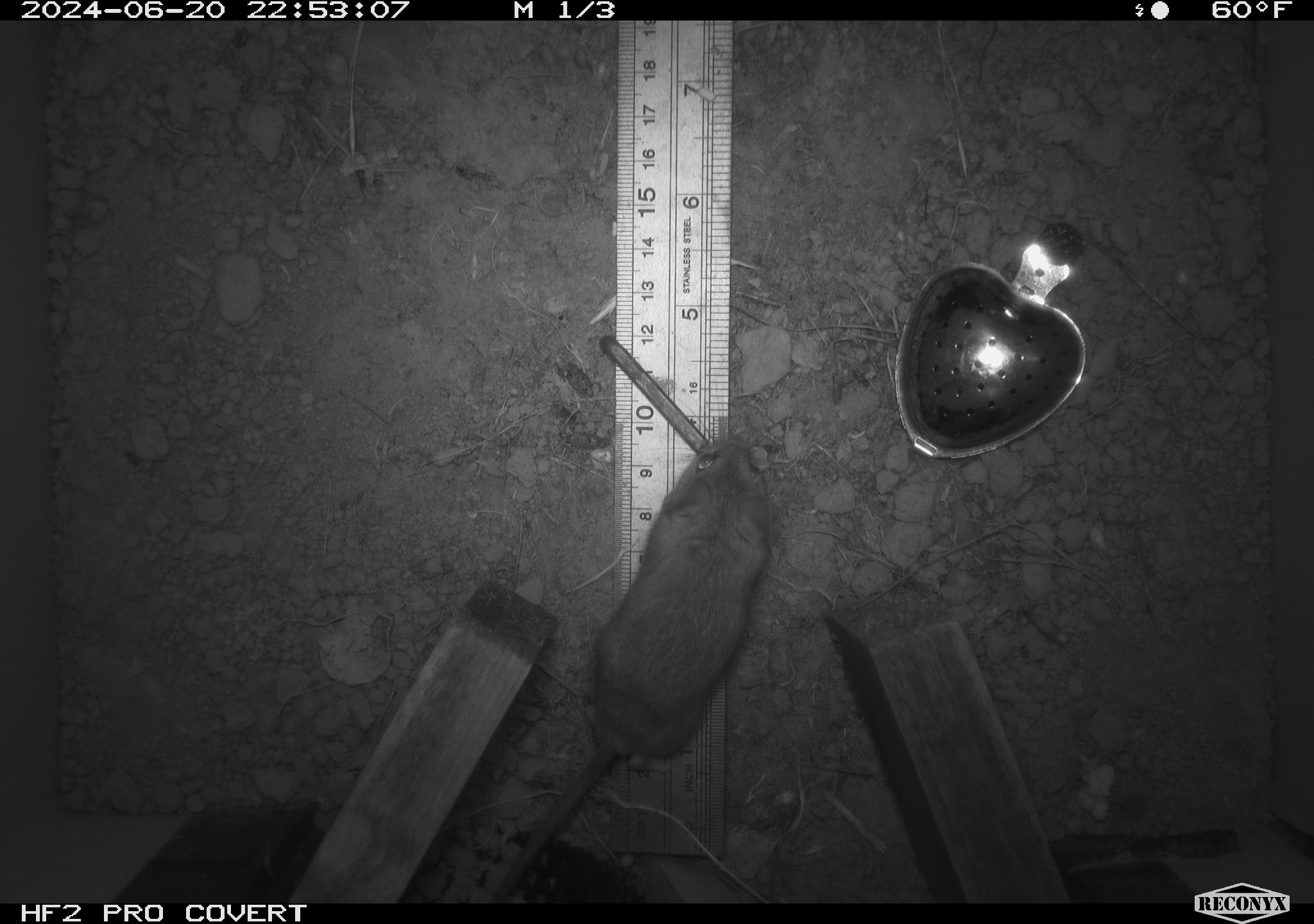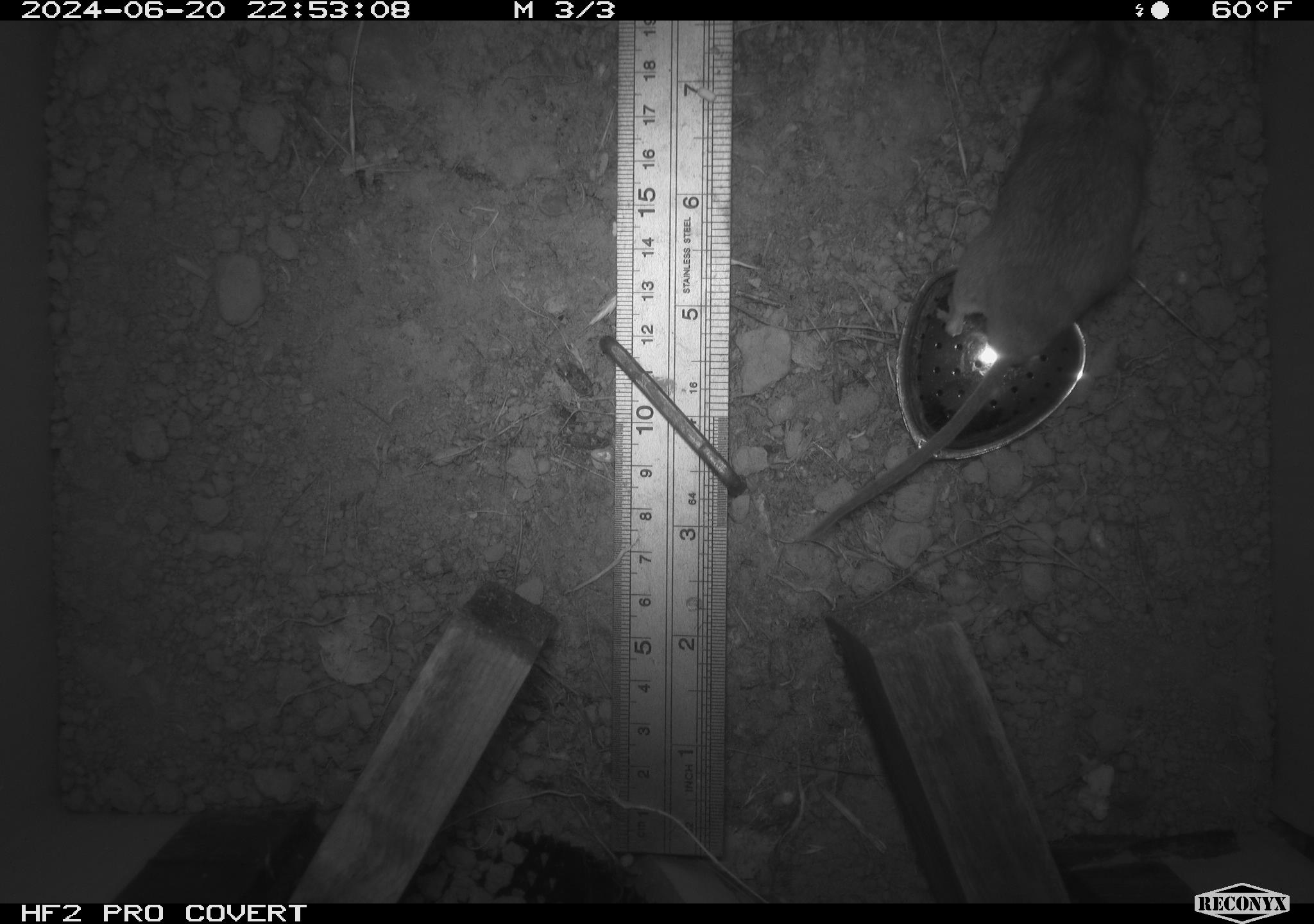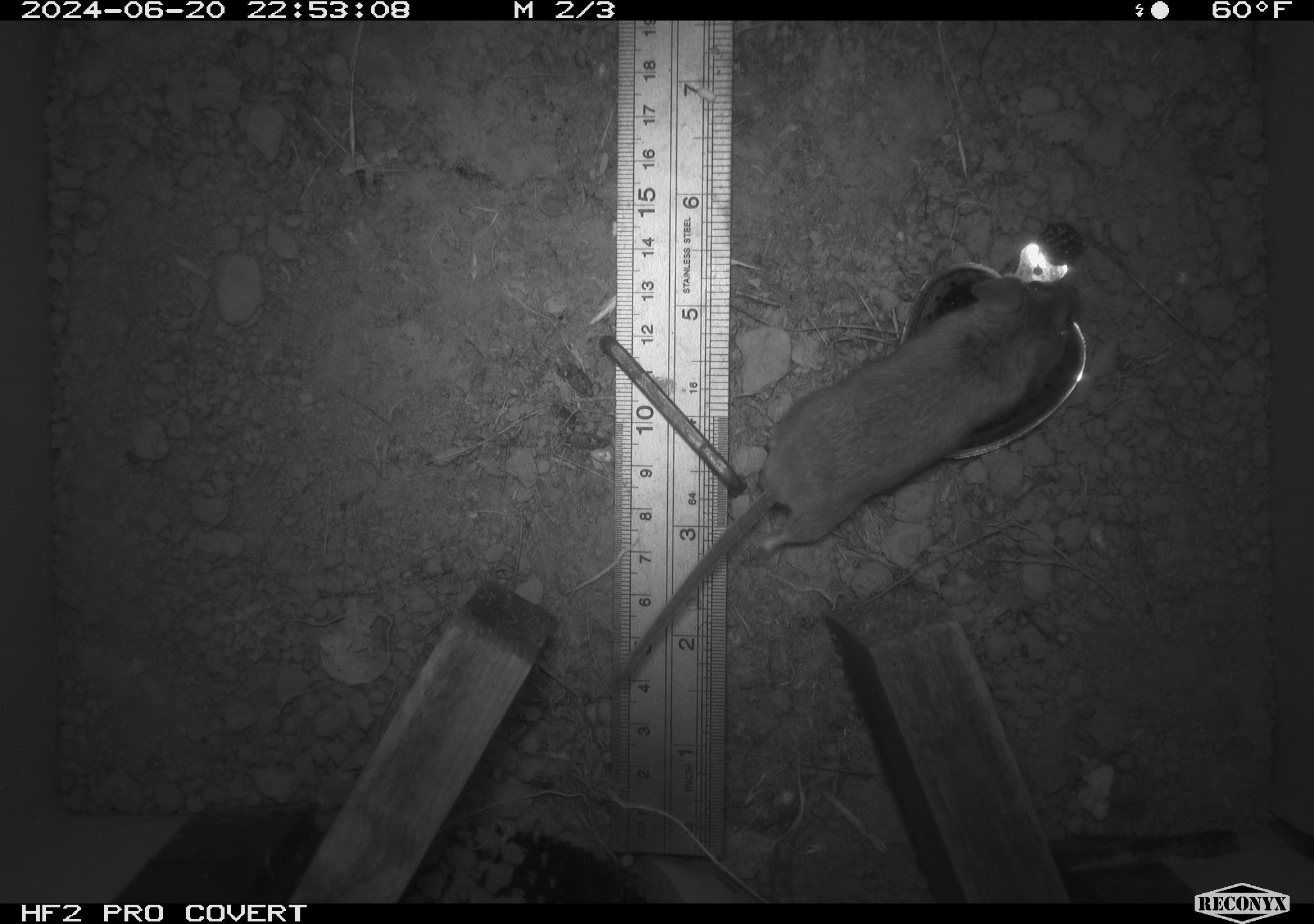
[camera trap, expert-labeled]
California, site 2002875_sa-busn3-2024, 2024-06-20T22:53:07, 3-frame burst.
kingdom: Animalia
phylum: Chordata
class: Mammalia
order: Rodentia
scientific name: Rodentia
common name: rodent